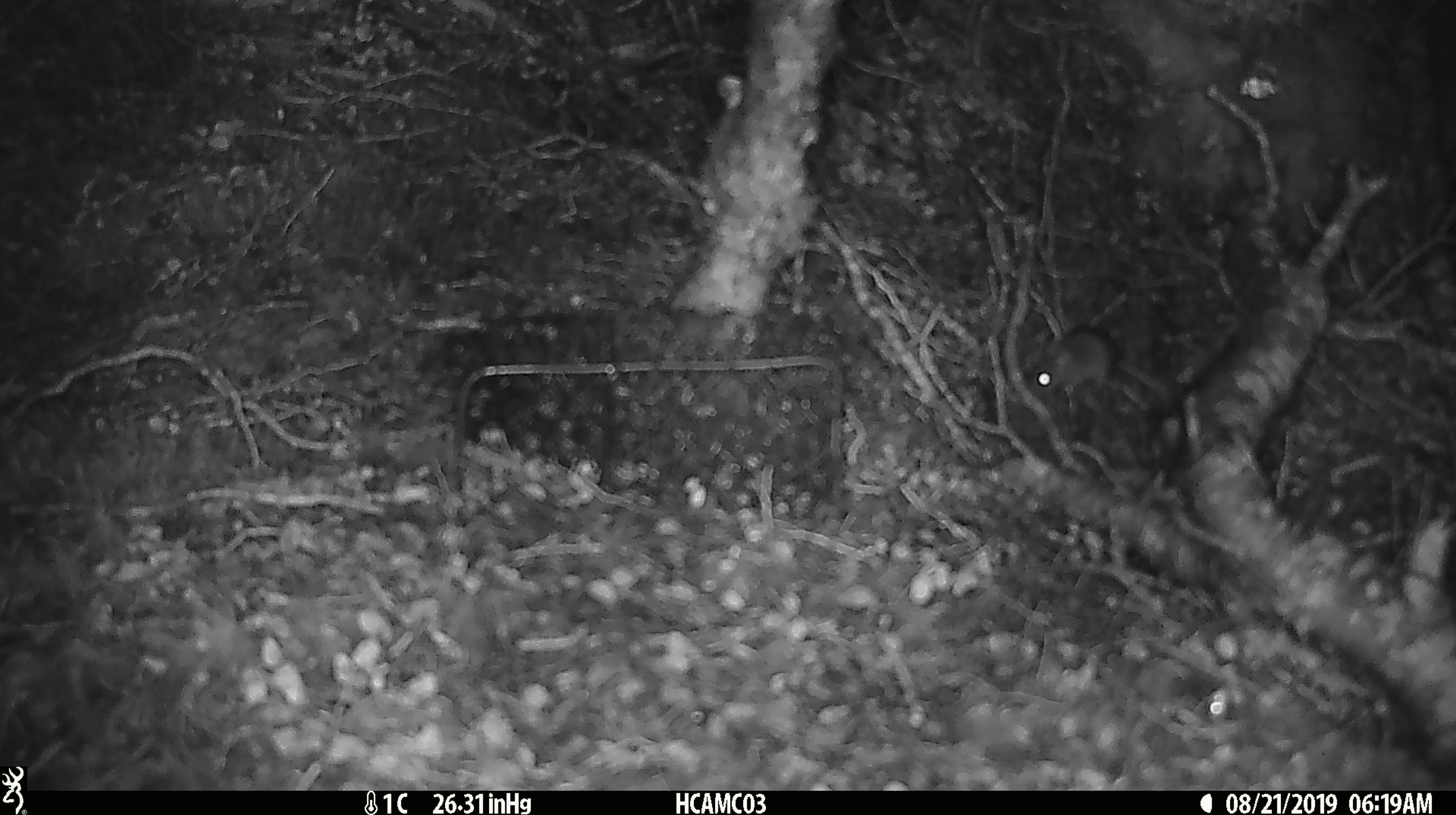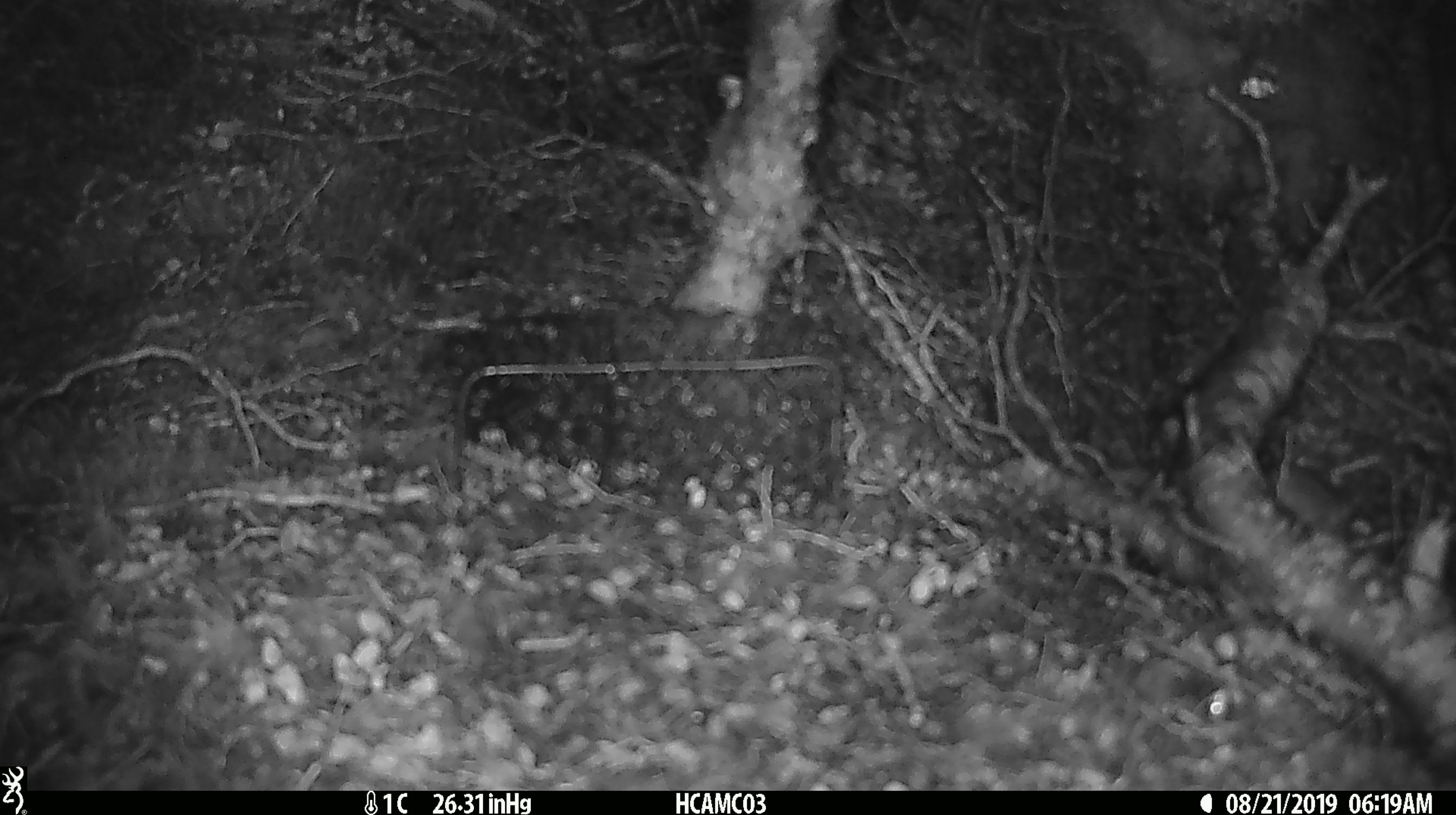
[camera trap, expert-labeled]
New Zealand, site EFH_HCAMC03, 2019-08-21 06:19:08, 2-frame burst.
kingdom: Animalia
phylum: Chordata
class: Mammalia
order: Rodentia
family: Muridae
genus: Mus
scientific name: Mus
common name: mouse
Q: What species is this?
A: Mouse (Mus).